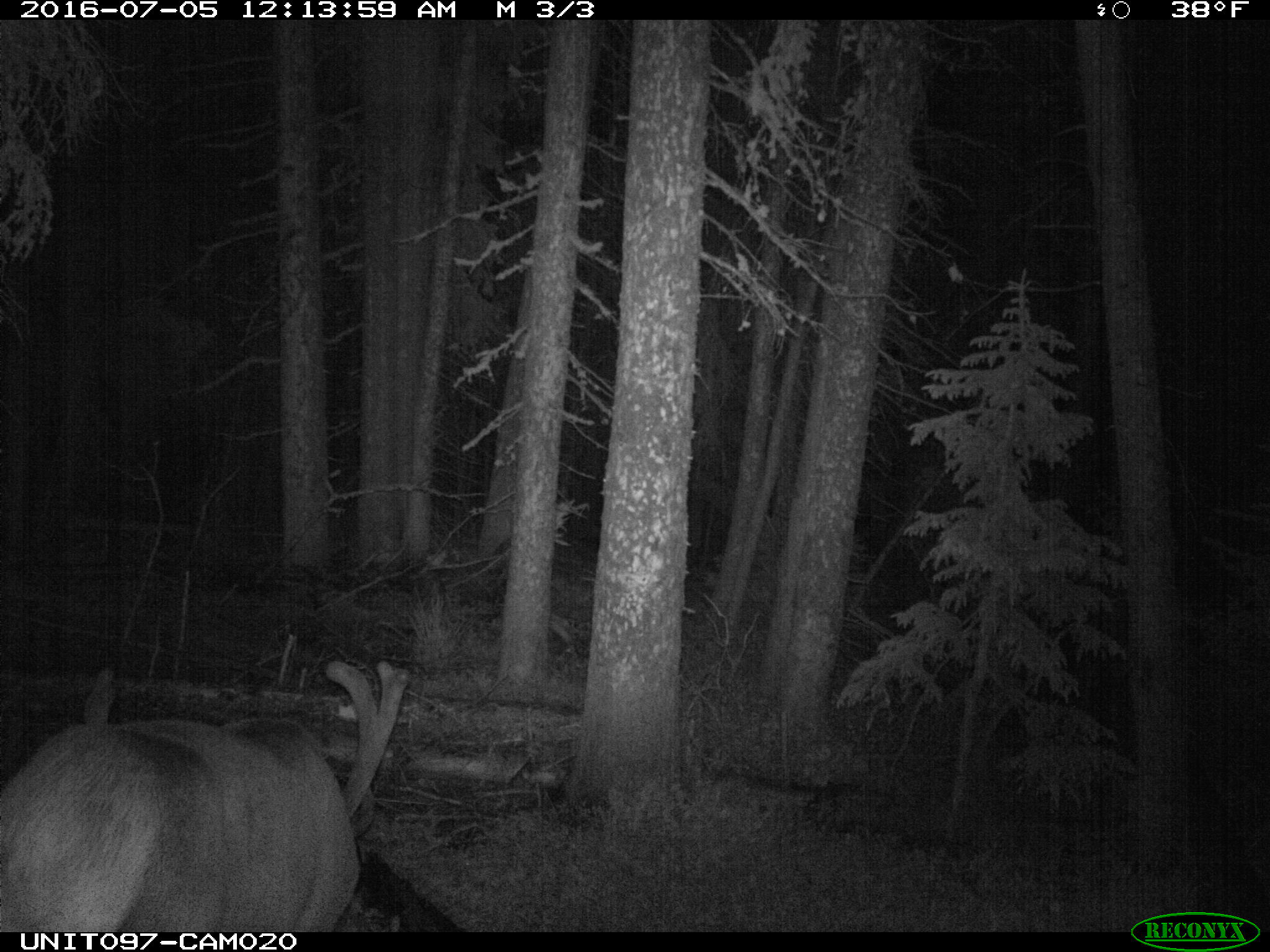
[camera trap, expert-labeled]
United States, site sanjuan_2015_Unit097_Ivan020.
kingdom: Animalia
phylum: Chordata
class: Mammalia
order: Artiodactyla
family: Cervidae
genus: Cervus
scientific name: Cervus elaphus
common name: red deer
Cervus elaphus (red deer).